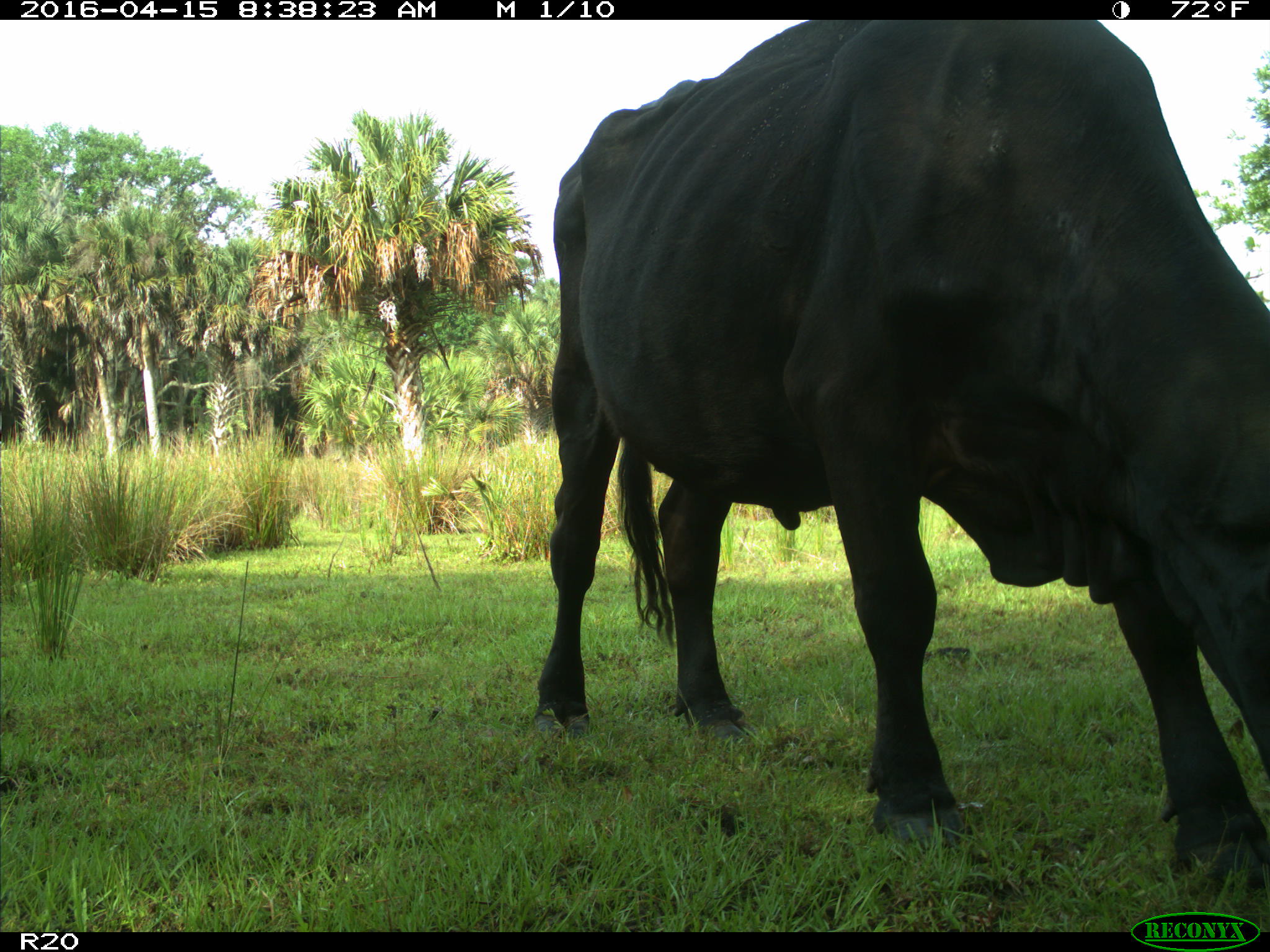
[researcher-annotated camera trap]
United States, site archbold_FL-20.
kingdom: Animalia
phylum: Chordata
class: Mammalia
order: Artiodactyla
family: Bovidae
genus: Bos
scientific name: Bos taurus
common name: domestic cow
Bos taurus (domestic cow).